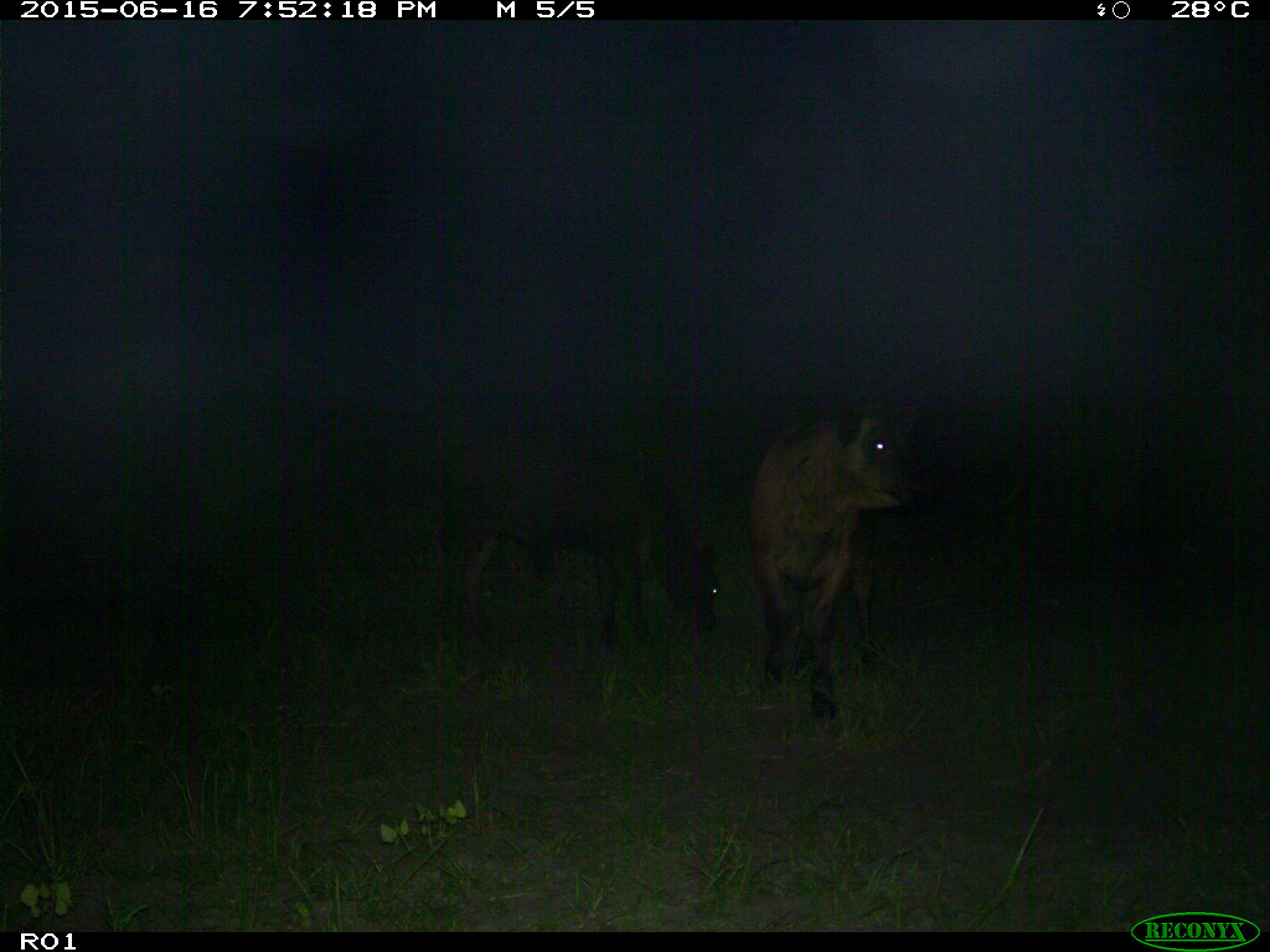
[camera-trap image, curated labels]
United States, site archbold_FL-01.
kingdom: Animalia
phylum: Chordata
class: Mammalia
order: Artiodactyla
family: Bovidae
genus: Bos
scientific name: Bos taurus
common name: domestic cow